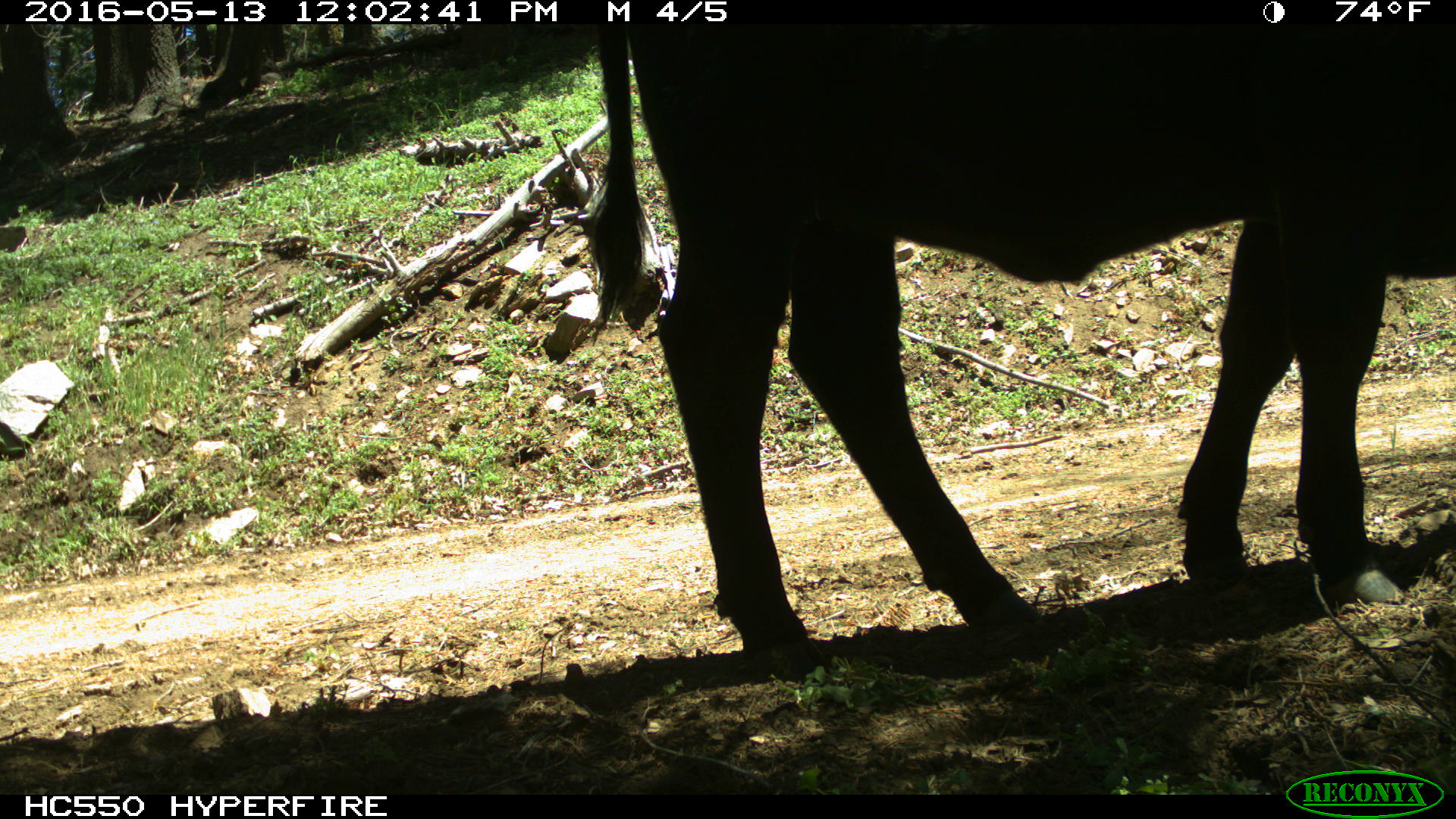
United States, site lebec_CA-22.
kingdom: Animalia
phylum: Chordata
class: Mammalia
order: Artiodactyla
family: Bovidae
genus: Bos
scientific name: Bos taurus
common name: domestic cow